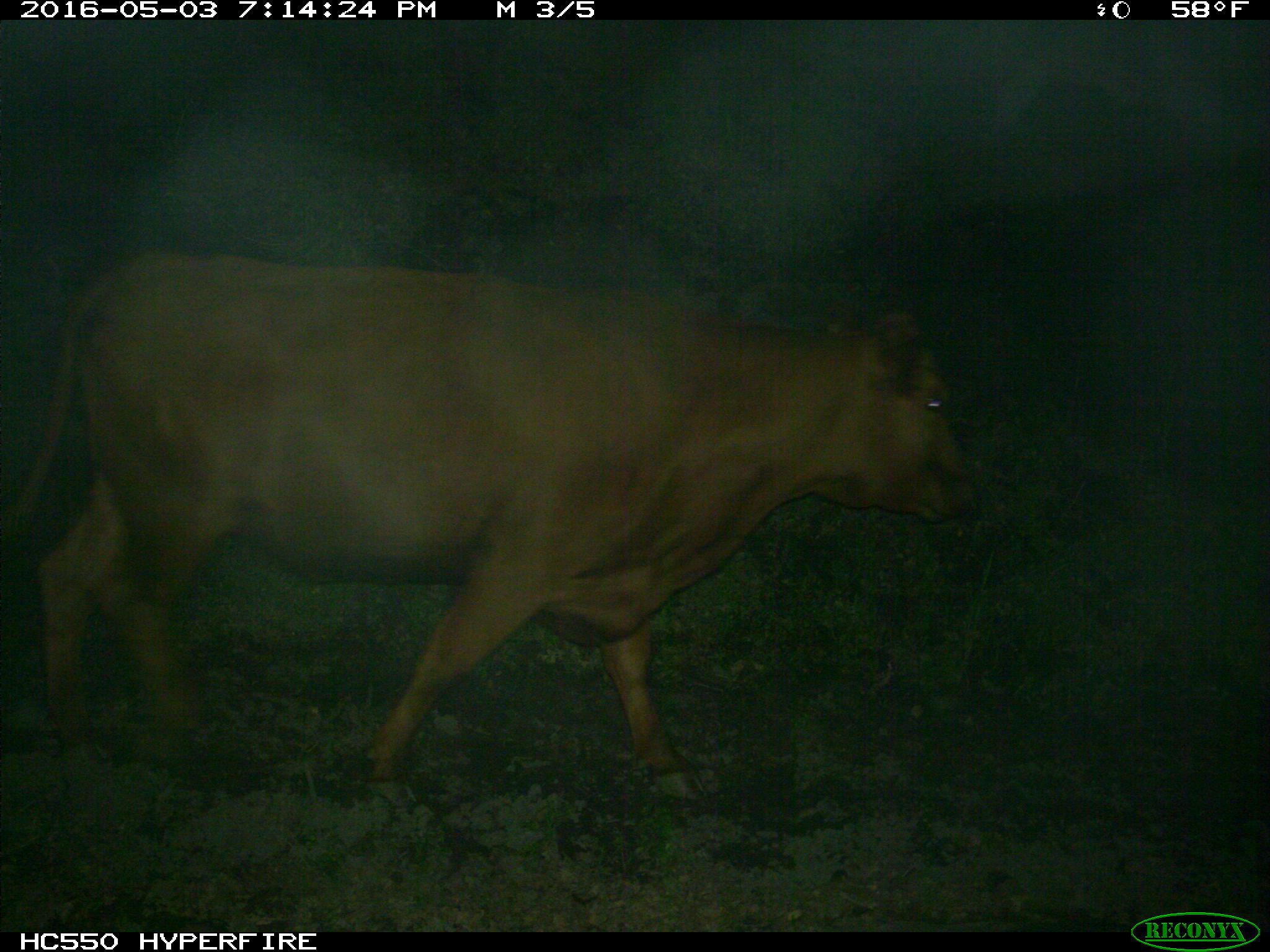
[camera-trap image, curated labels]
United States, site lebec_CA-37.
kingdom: Animalia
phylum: Chordata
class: Mammalia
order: Artiodactyla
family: Bovidae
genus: Bos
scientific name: Bos taurus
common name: domestic cow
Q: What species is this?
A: Bos taurus (domestic cow).